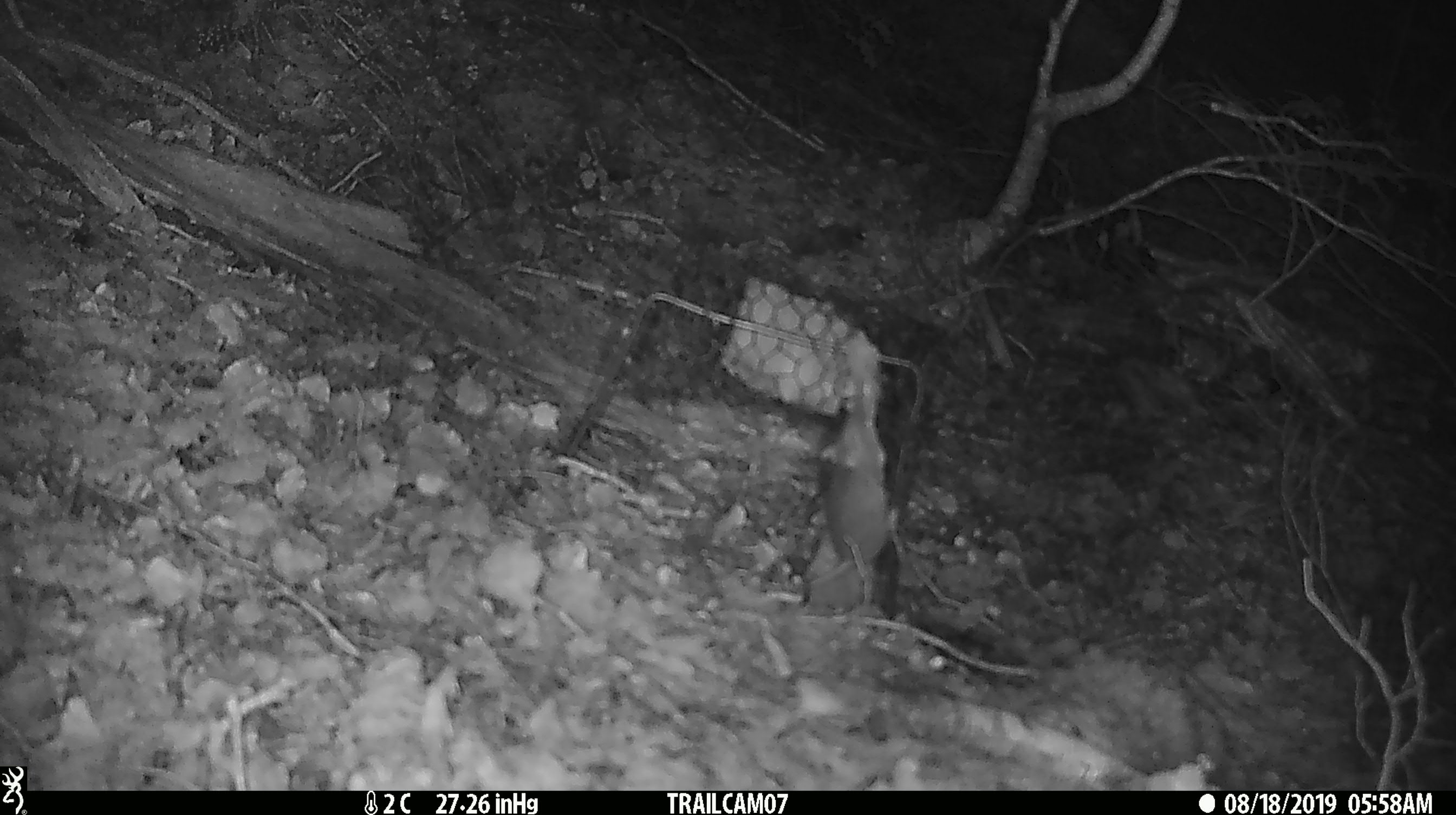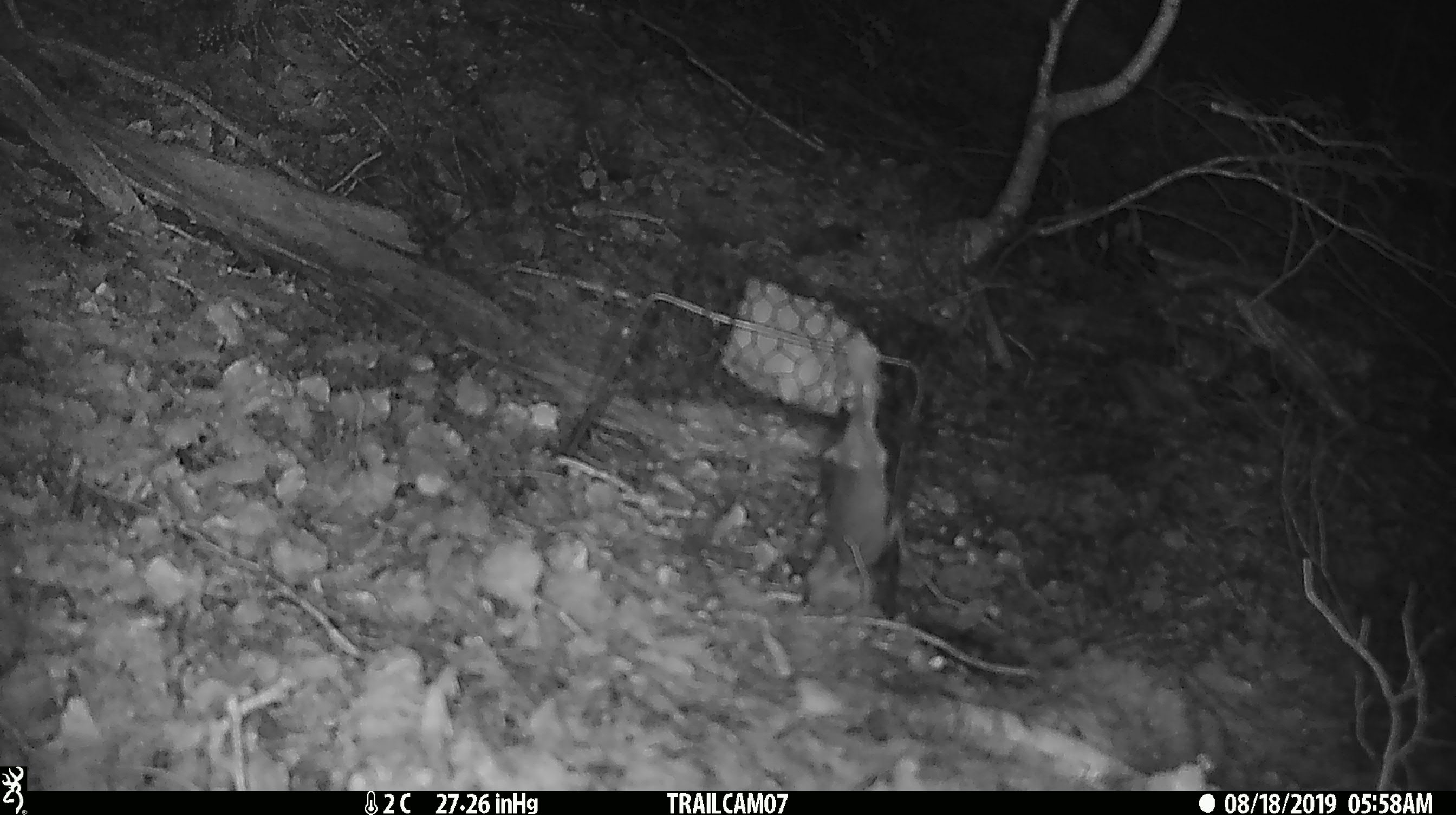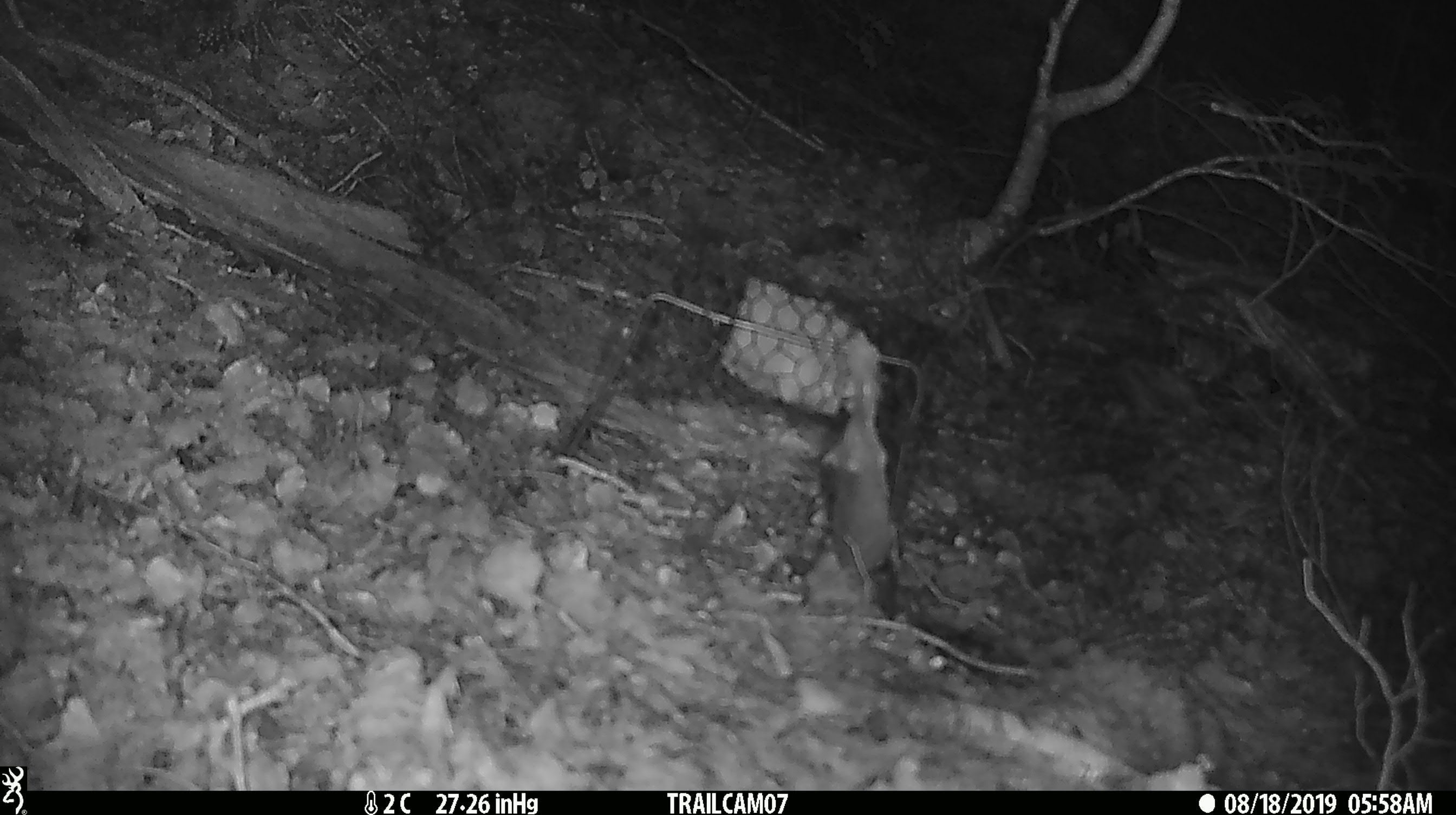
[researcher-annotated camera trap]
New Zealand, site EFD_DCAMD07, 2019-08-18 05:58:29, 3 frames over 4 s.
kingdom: Animalia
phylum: Chordata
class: Mammalia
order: Rodentia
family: Muridae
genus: Mus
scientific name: Mus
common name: mouse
Mouse (Mus).